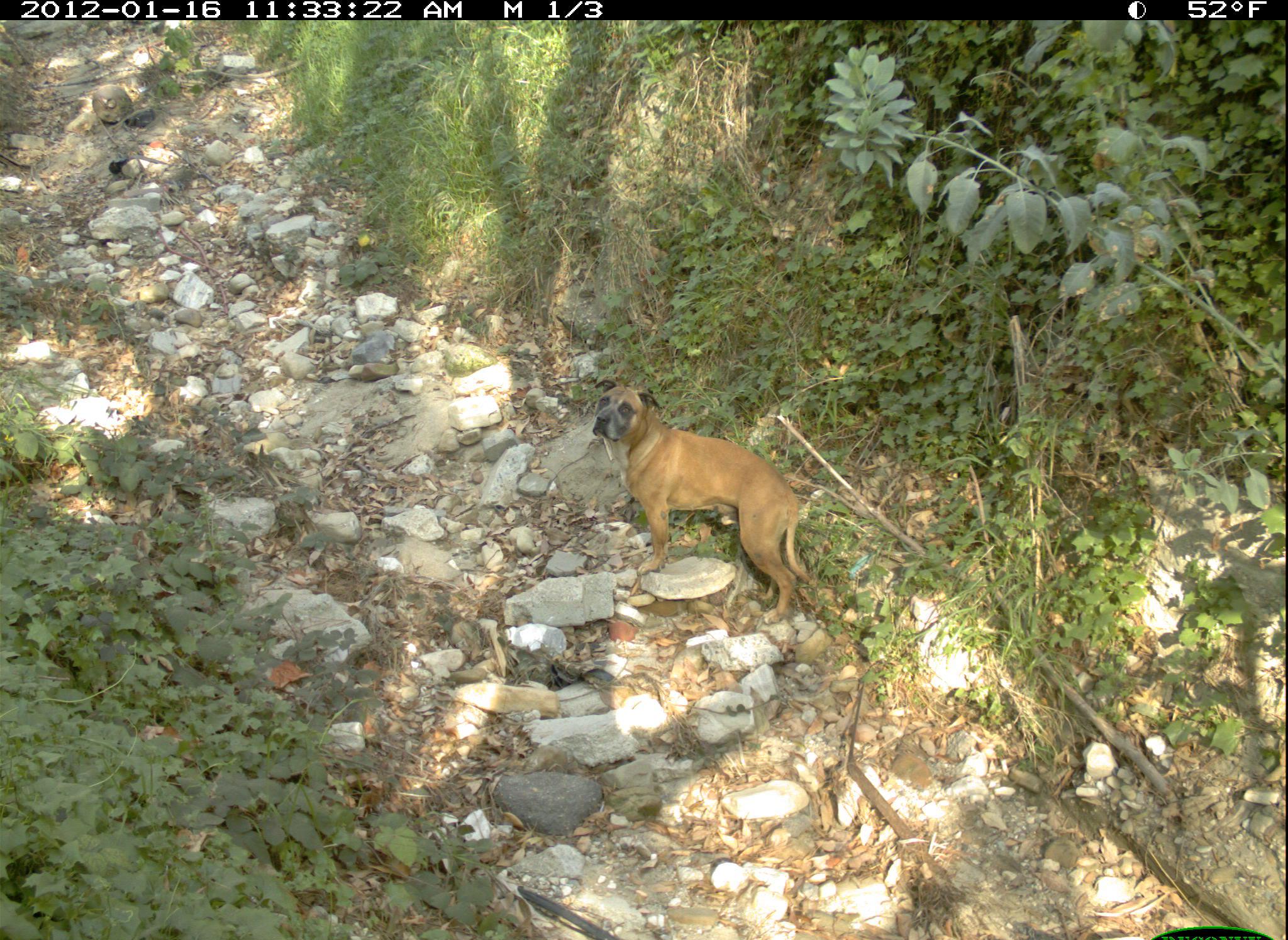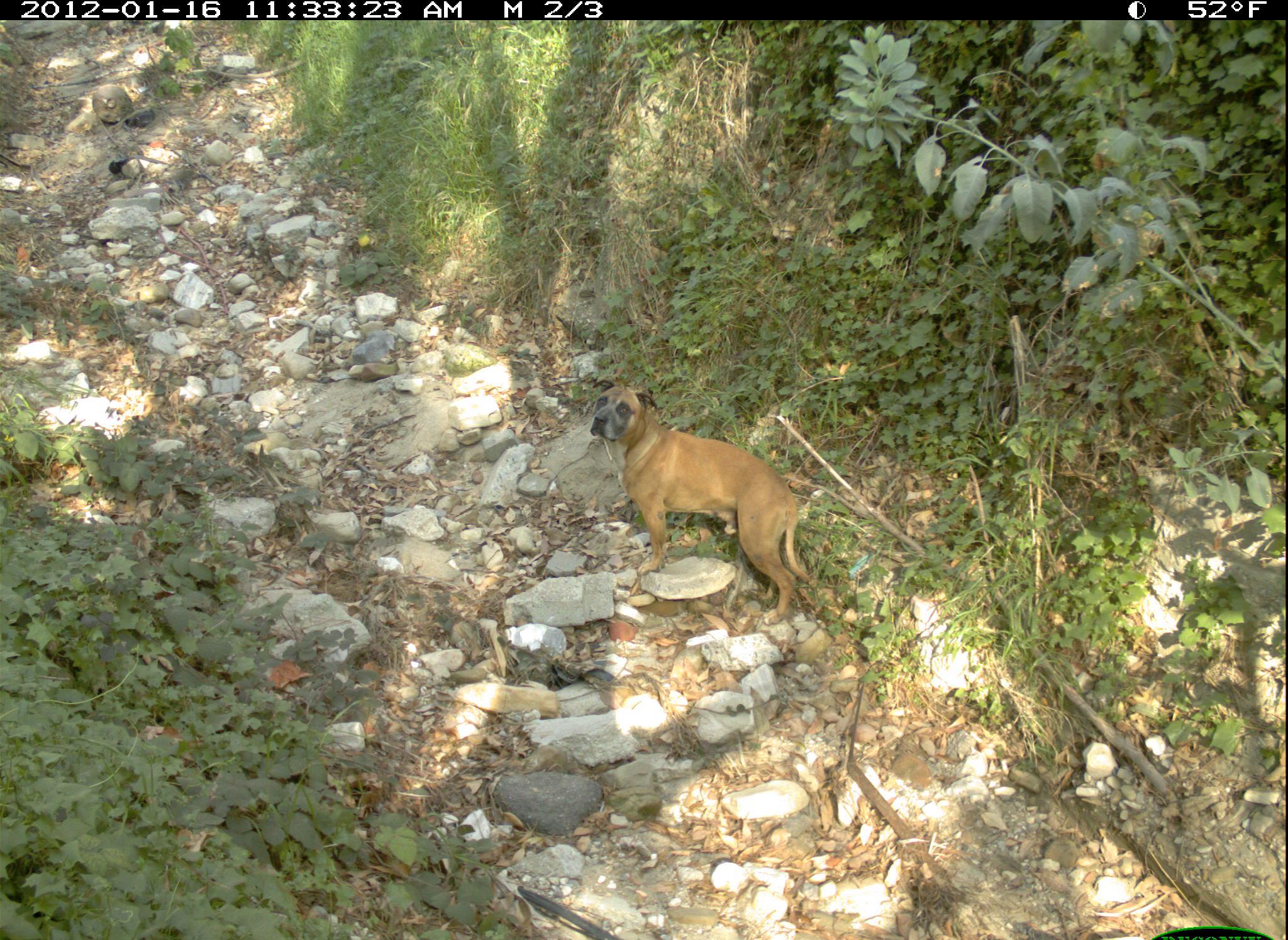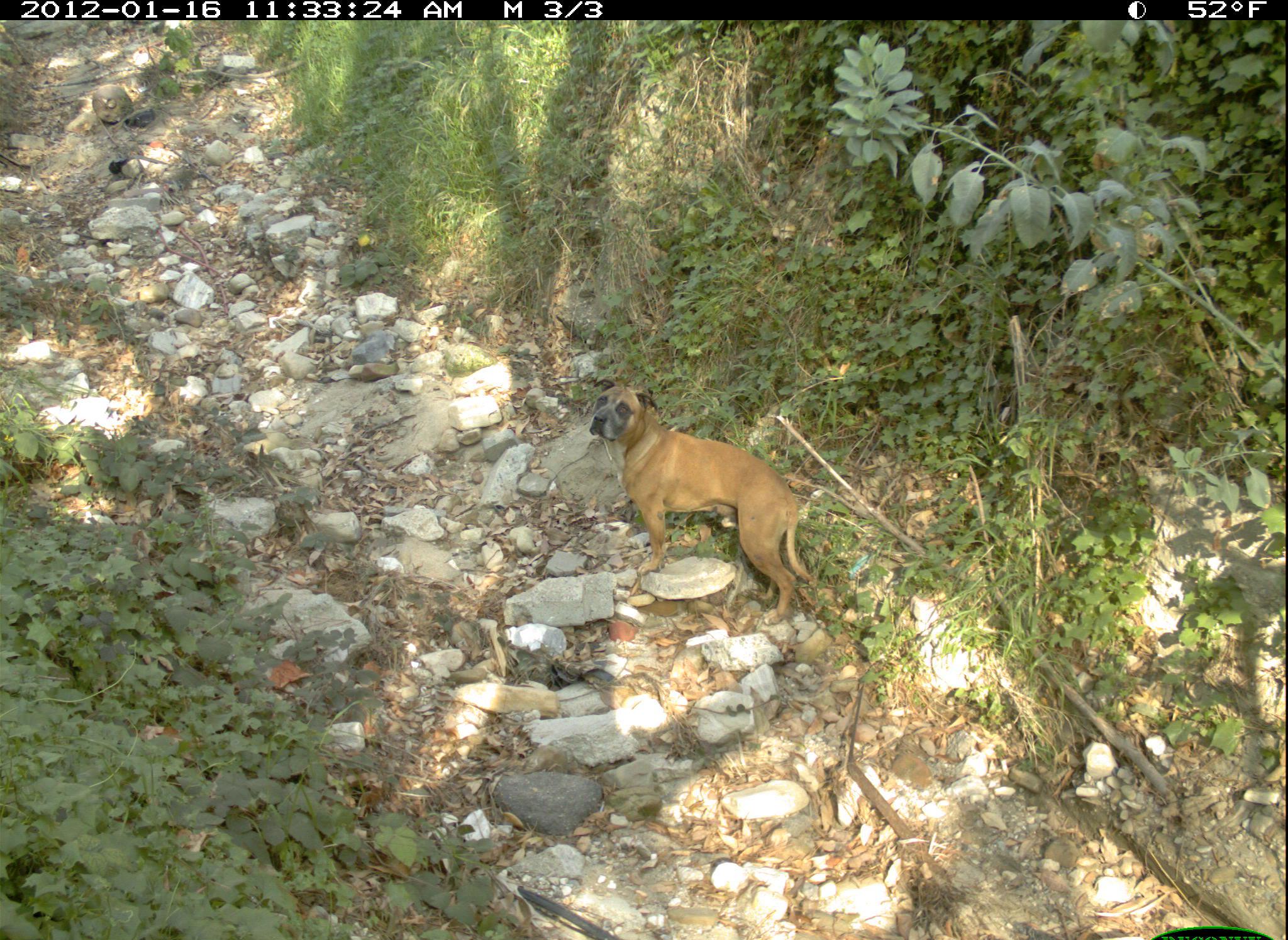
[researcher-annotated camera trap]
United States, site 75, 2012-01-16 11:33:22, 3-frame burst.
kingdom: Animalia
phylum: Chordata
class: Mammalia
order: Carnivora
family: Canidae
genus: Canis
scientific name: Canis familiaris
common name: domestic dog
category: dog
Dog (domestic dog) (Canis familiaris).